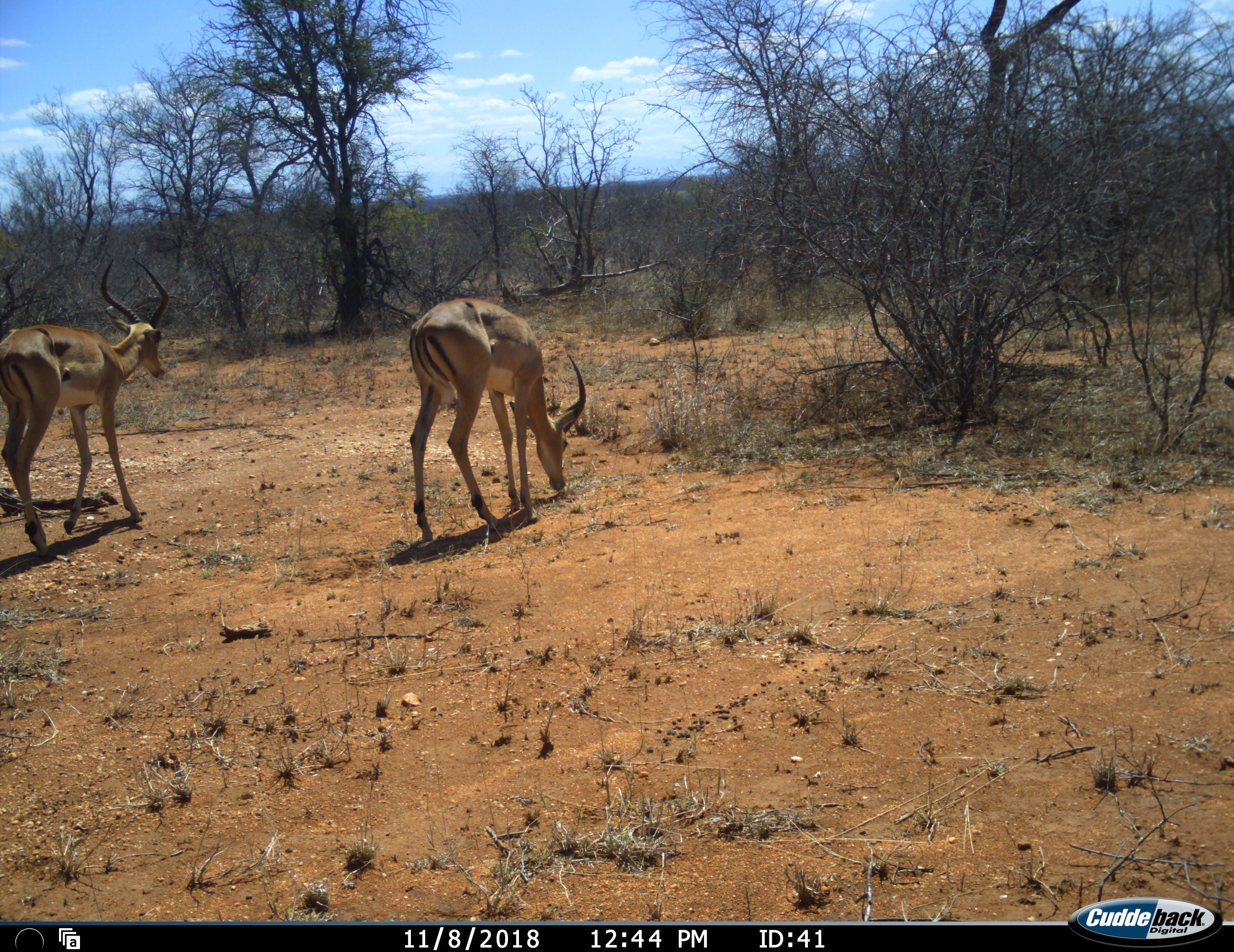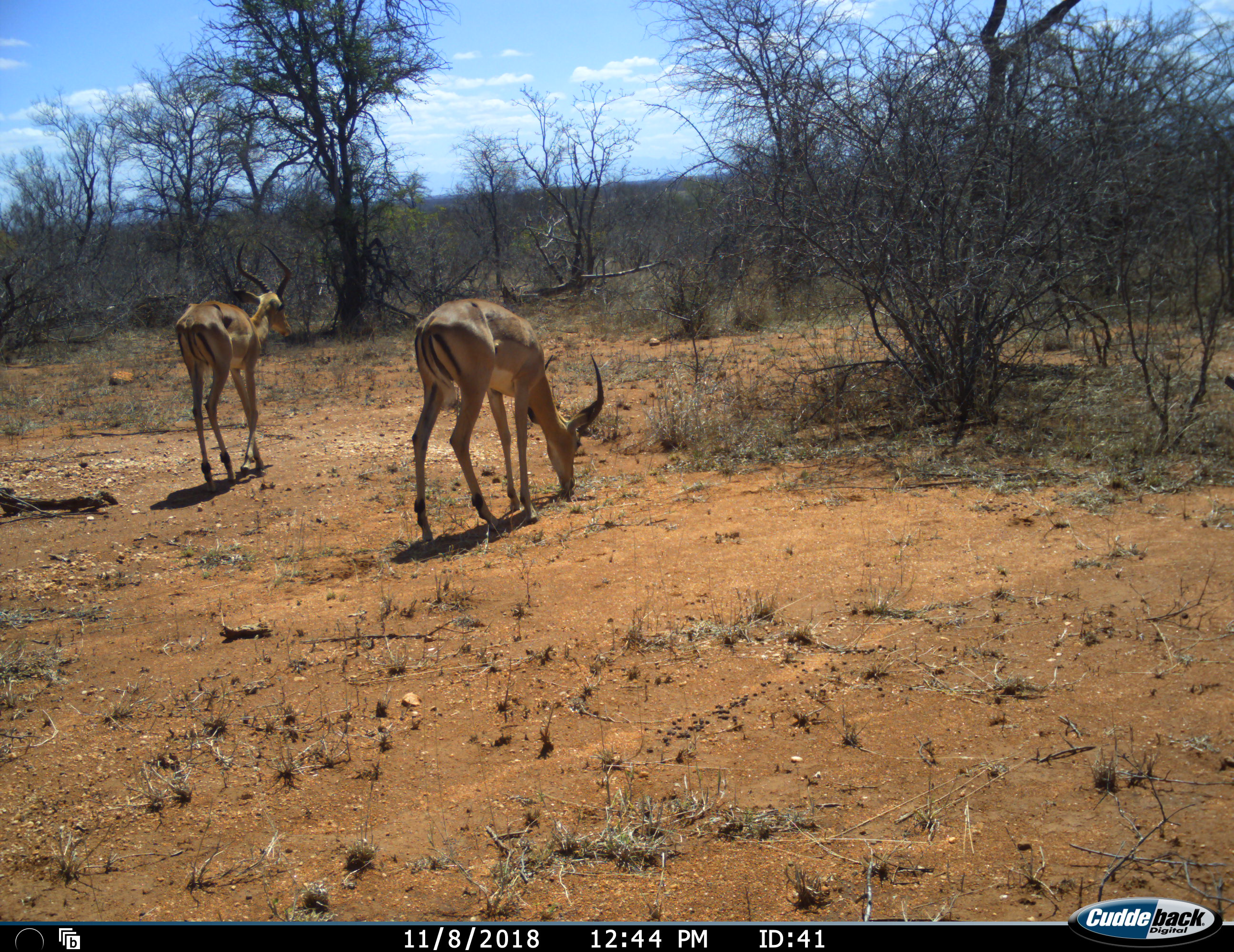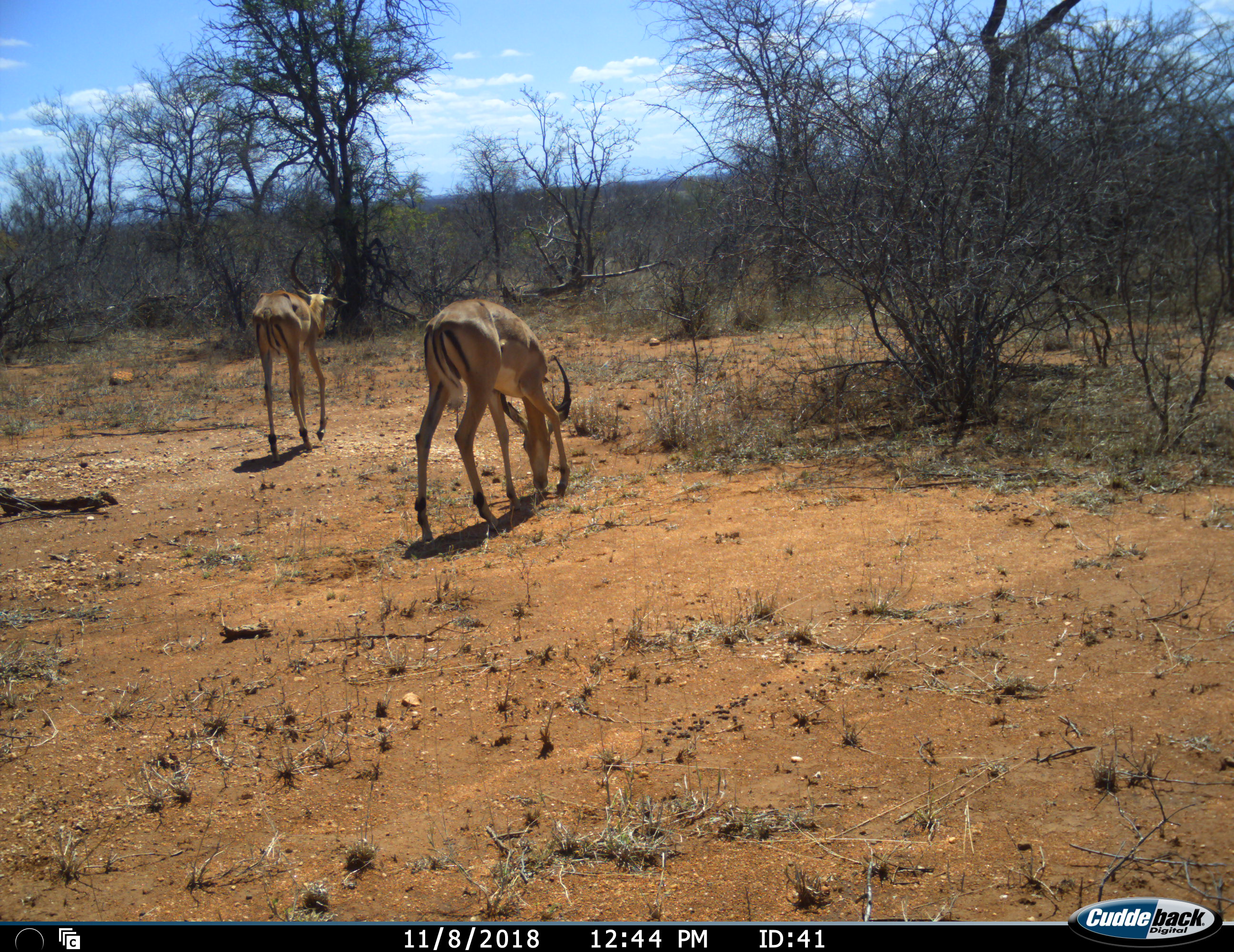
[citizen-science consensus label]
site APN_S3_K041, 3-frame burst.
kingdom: Animalia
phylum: Chordata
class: Mammalia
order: Artiodactyla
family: Bovidae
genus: Aepyceros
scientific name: Aepyceros melampus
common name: impala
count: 2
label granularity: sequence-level